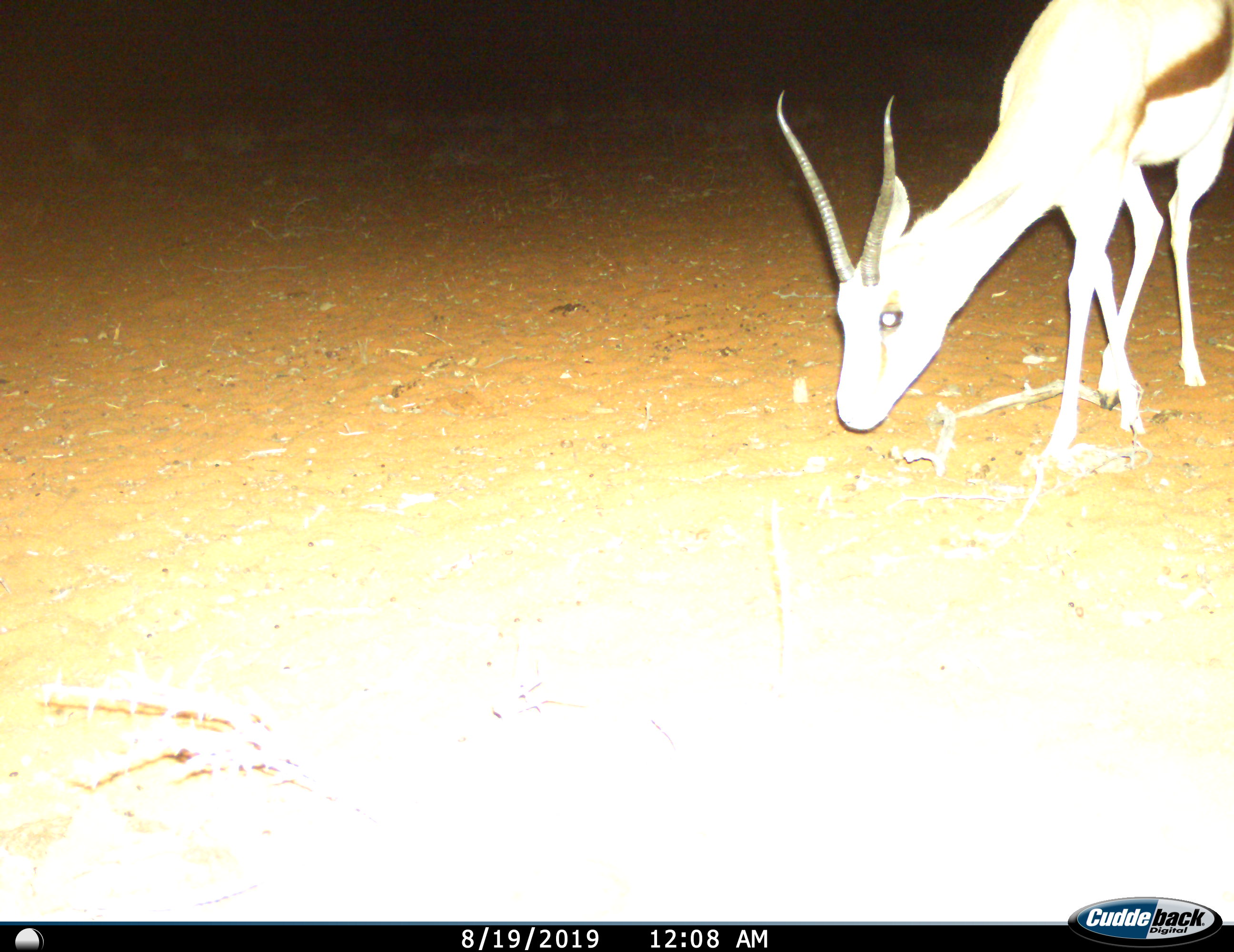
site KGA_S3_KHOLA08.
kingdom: Animalia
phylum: Chordata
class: Mammalia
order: Artiodactyla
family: Bovidae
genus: Antidorcas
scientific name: Antidorcas marsupialis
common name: springbok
Springbok (Antidorcas marsupialis), count 1. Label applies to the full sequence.